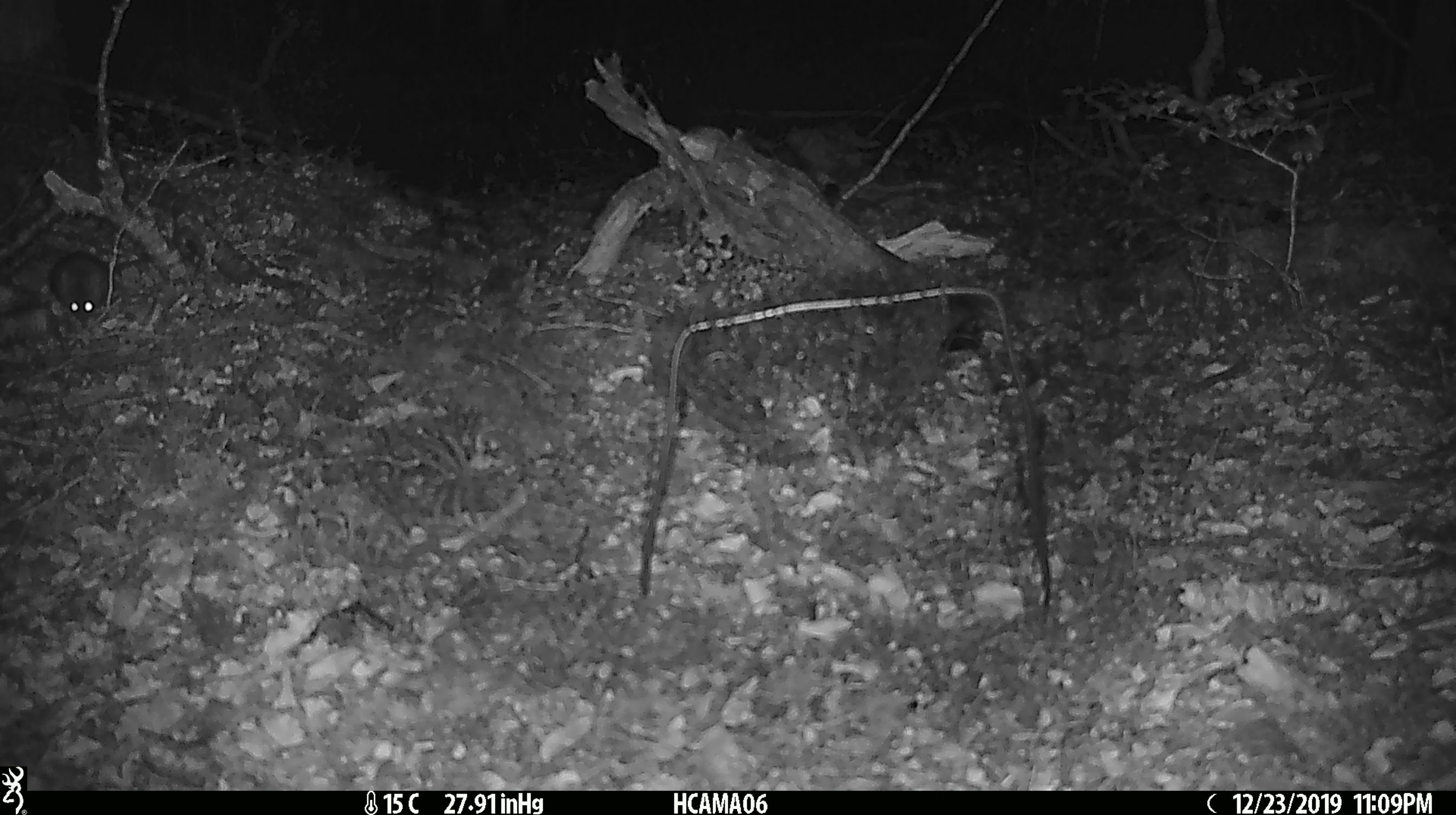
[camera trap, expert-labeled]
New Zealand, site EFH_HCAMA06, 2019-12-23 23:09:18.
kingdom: Animalia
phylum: Chordata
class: Mammalia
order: Rodentia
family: Muridae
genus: Mus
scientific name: Mus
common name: mouse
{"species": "mouse (Mus)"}